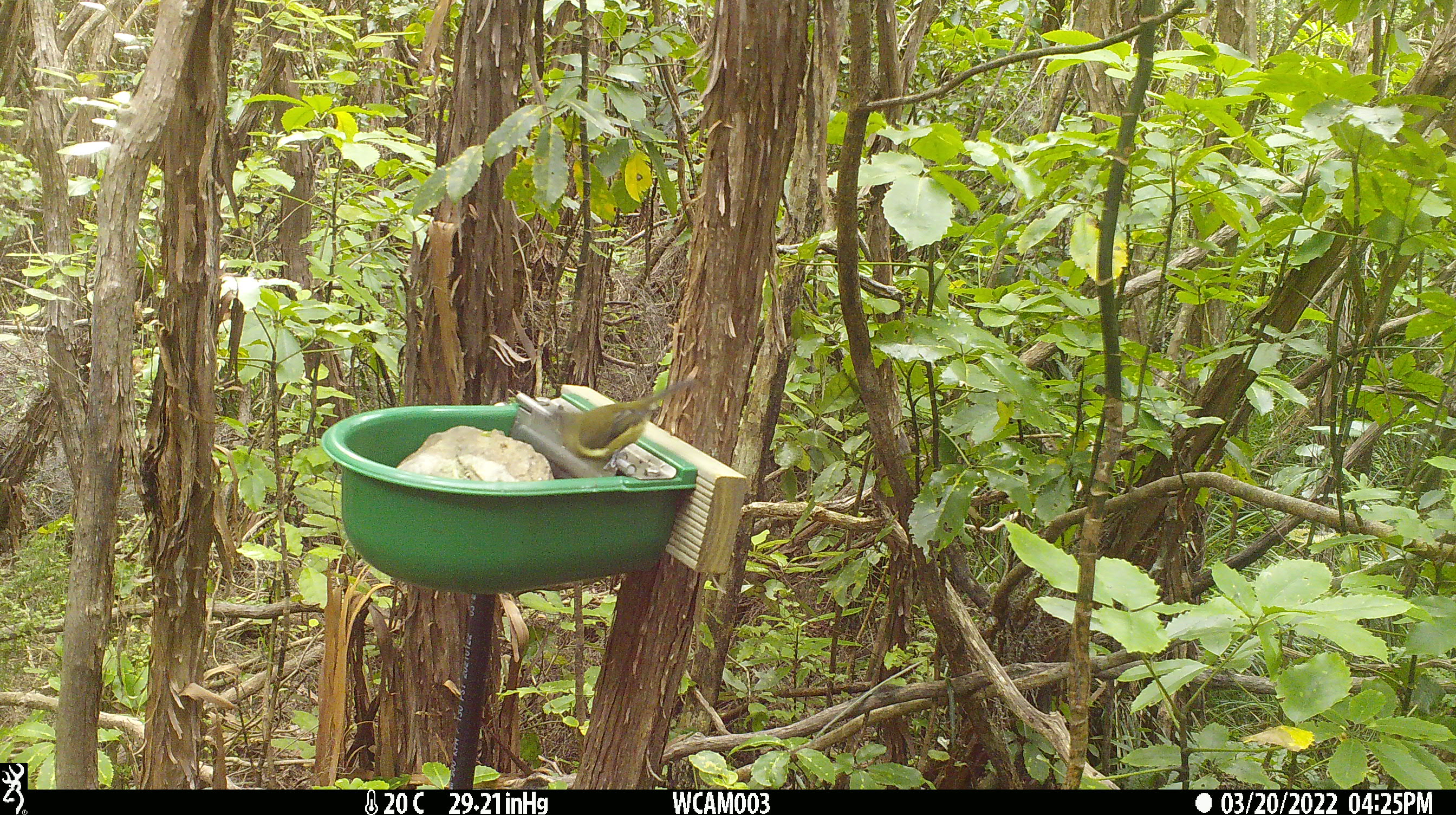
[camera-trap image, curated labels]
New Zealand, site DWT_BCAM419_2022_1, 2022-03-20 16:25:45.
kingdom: Animalia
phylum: Chordata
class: Aves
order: Passeriformes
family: Meliphagidae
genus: Anthornis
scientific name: Anthornis melanura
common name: new zealand bellbird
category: bellbird